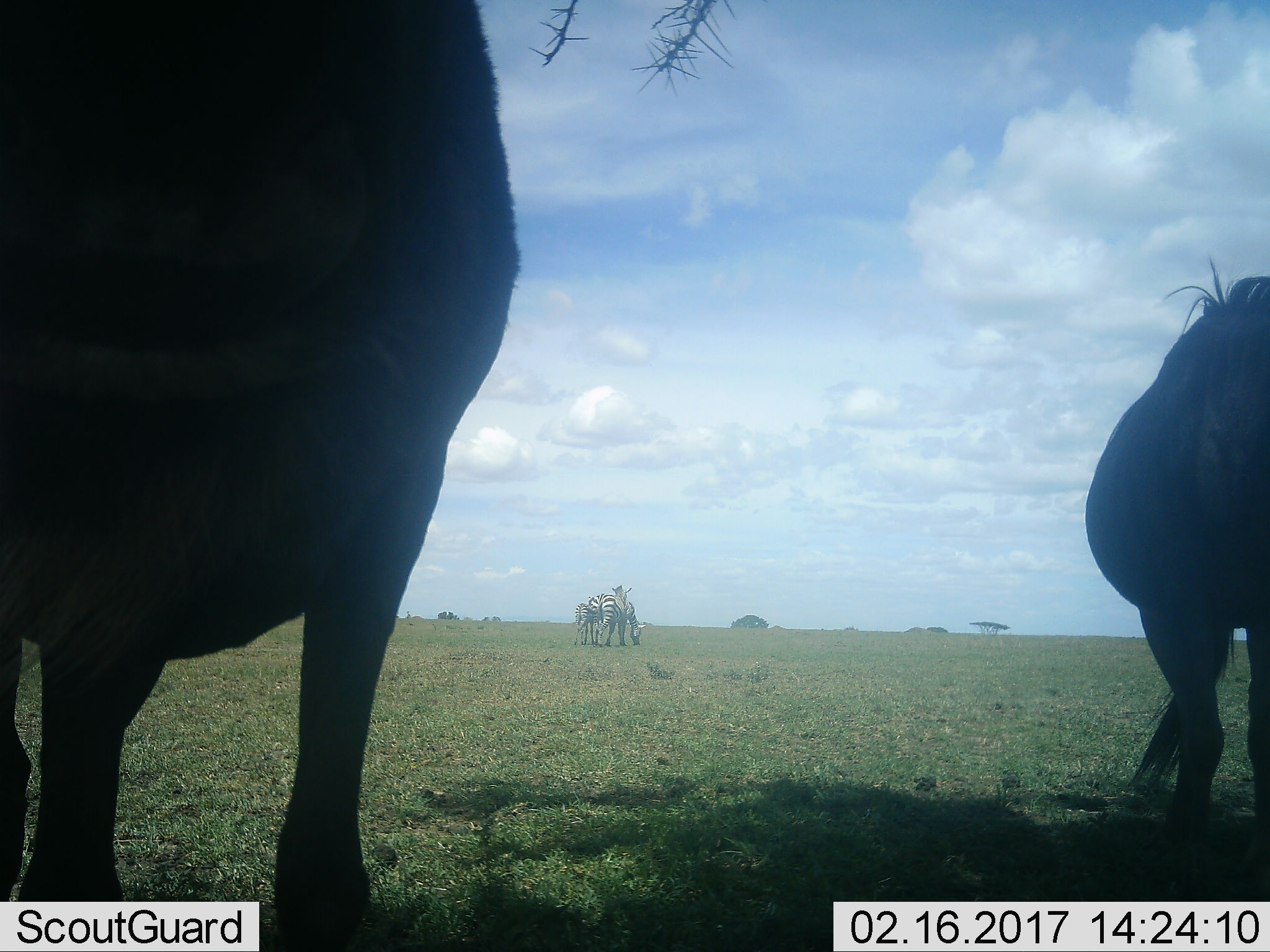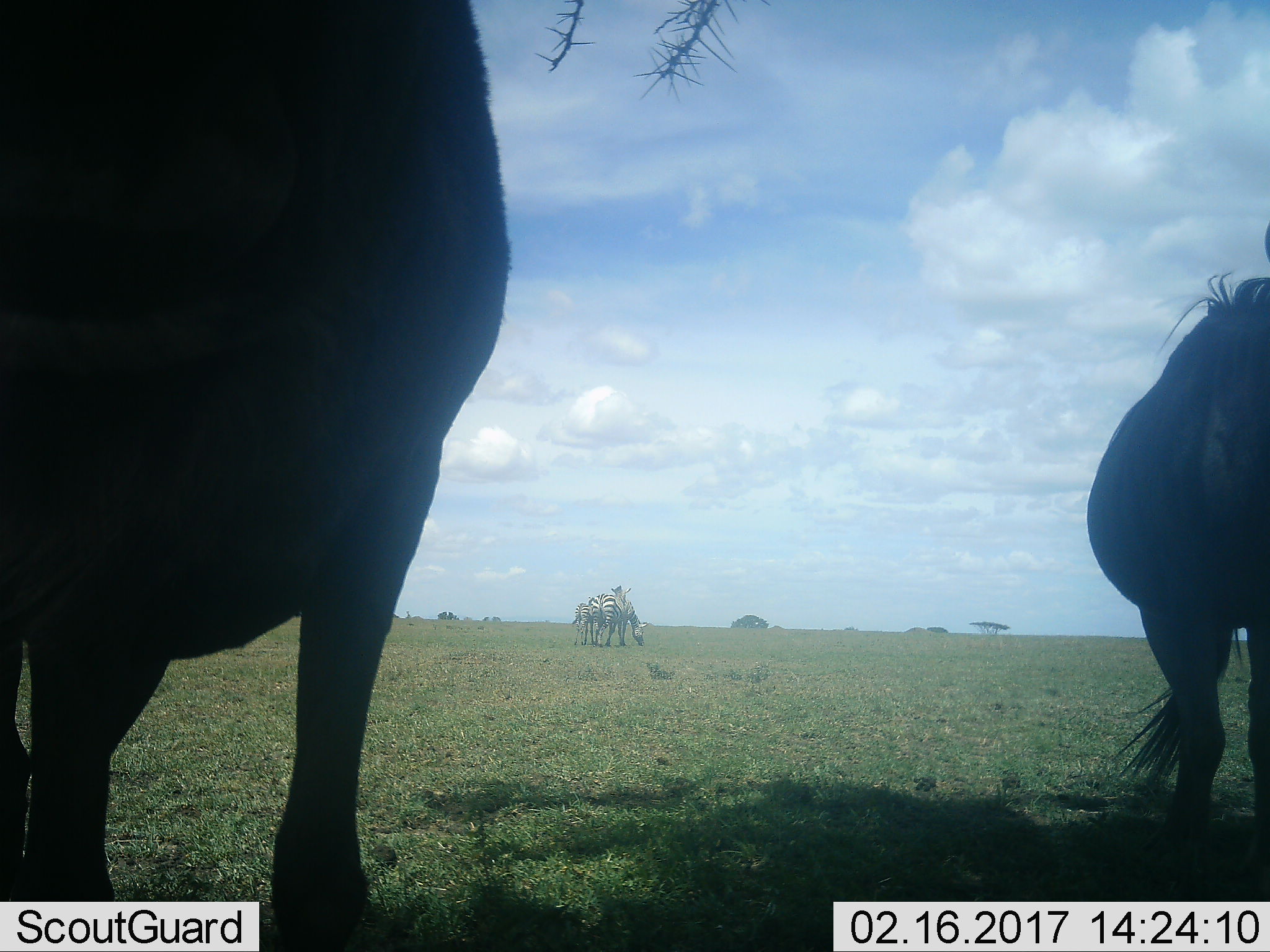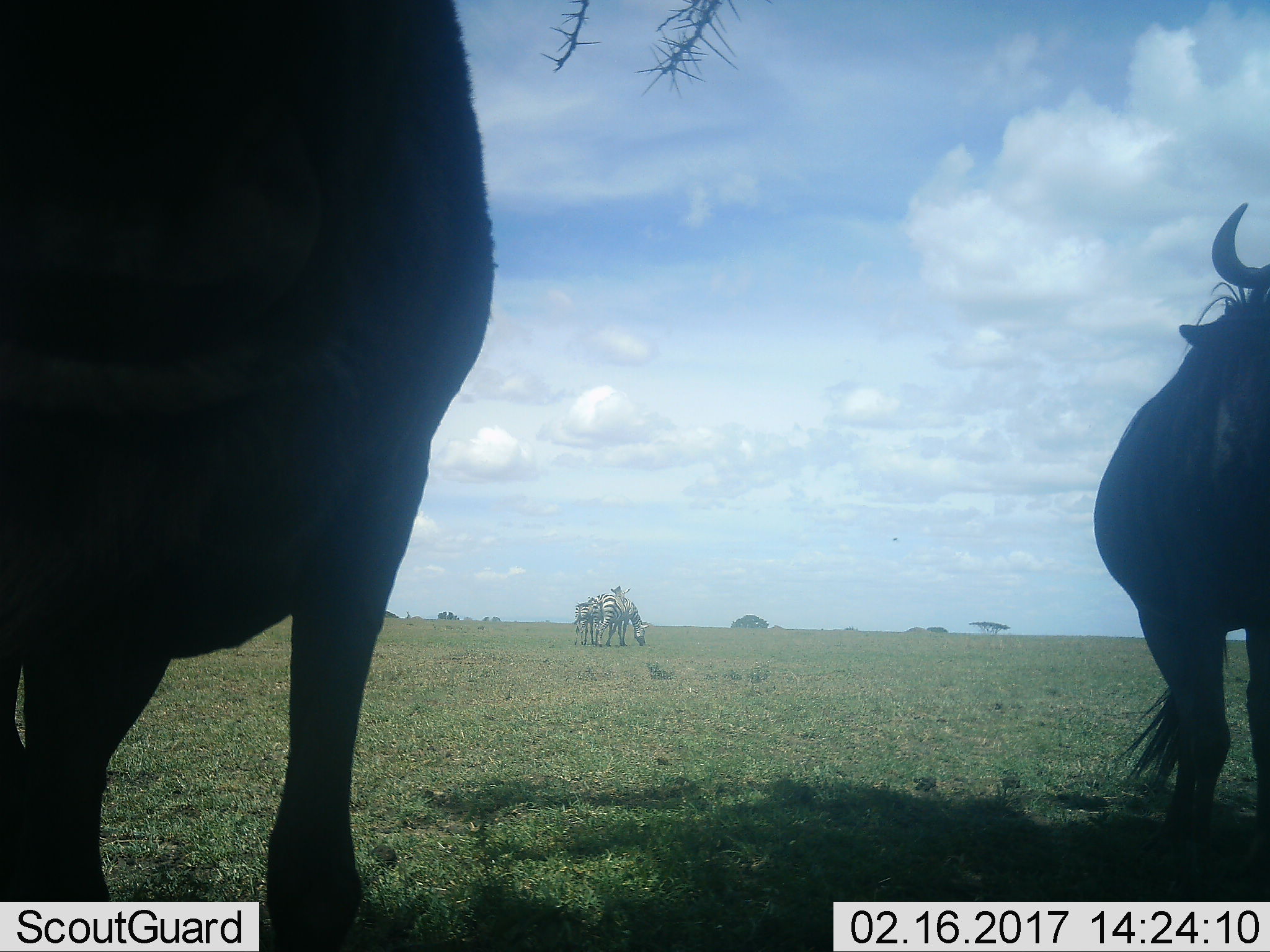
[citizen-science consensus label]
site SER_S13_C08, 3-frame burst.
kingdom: Animalia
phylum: Chordata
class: Mammalia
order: Artiodactyla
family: Bovidae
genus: Connochaetes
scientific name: Connochaetes taurinus taurinus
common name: blue wildebeest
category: wildebeestblue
Wildebeestblue (blue wildebeest) (Connochaetes taurinus taurinus), count 2. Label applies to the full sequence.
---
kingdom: Animalia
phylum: Chordata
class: Mammalia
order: Perissodactyla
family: Equidae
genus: Equus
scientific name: Equus quagga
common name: plains zebra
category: zebraplains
Zebraplains (plains zebra) (Equus quagga), count 3. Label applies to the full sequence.